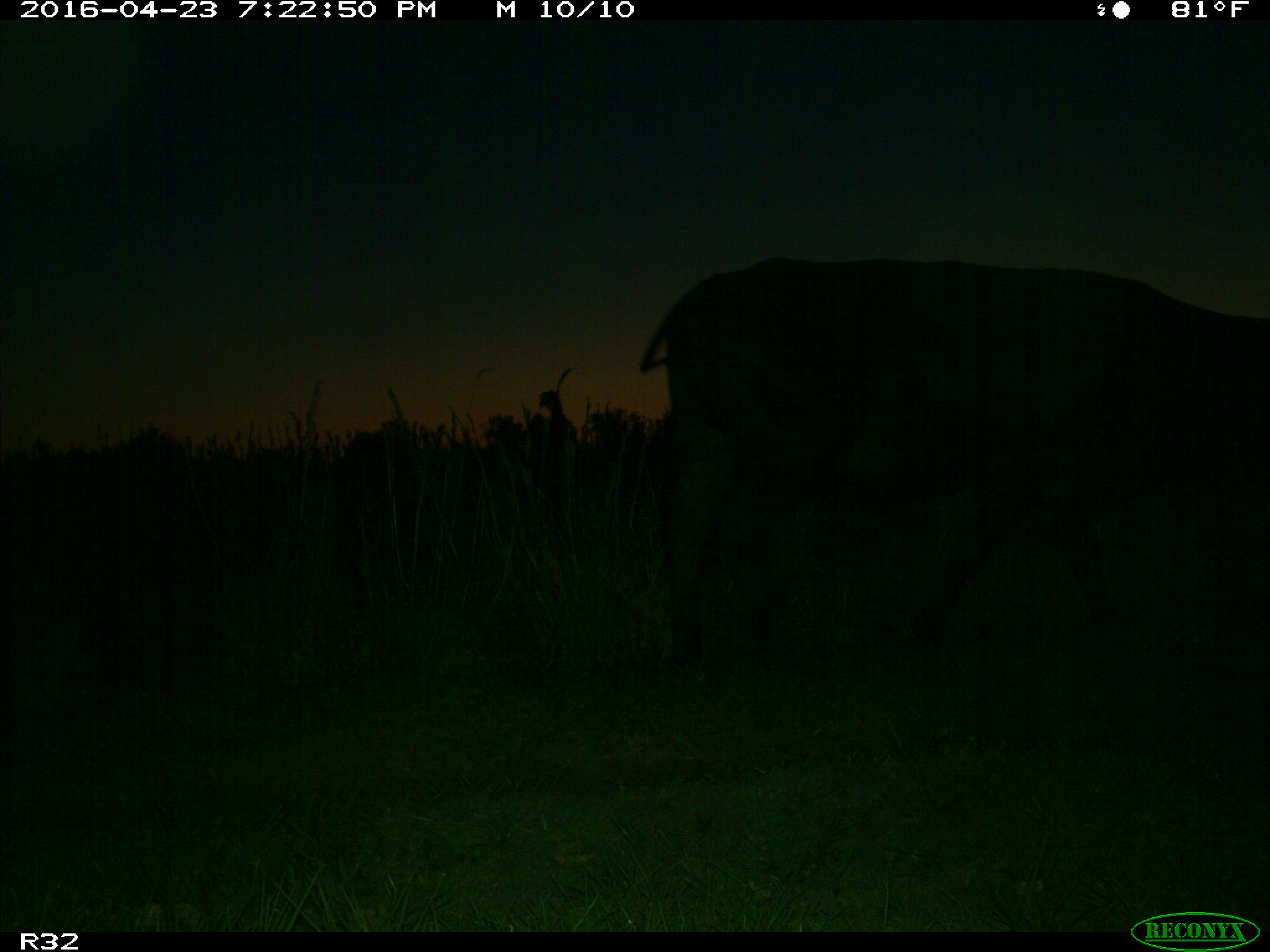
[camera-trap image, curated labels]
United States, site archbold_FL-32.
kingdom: Animalia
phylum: Chordata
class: Mammalia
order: Artiodactyla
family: Bovidae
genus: Bos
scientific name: Bos taurus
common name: domestic cow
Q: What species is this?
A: Bos taurus (domestic cow).